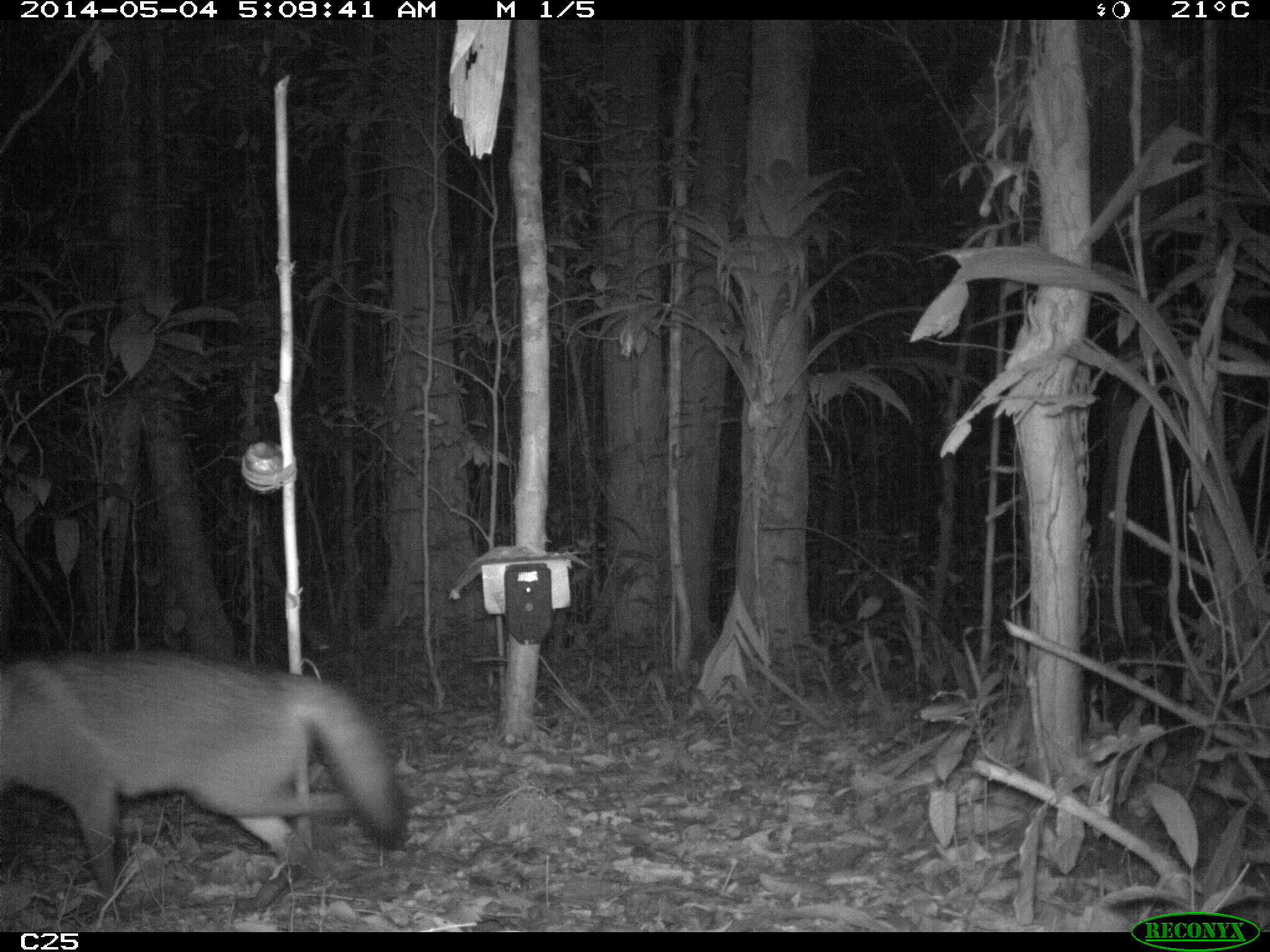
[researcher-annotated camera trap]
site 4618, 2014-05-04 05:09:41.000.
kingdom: Animalia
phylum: Chordata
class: Mammalia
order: Carnivora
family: Canidae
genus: Cerdocyon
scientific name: Cerdocyon thous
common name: crab-eating fox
Cerdocyon thous (crab-eating fox), count 2, age adult.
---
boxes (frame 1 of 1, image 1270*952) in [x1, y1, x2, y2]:
cerdocyon thous: [0, 652, 407, 915]